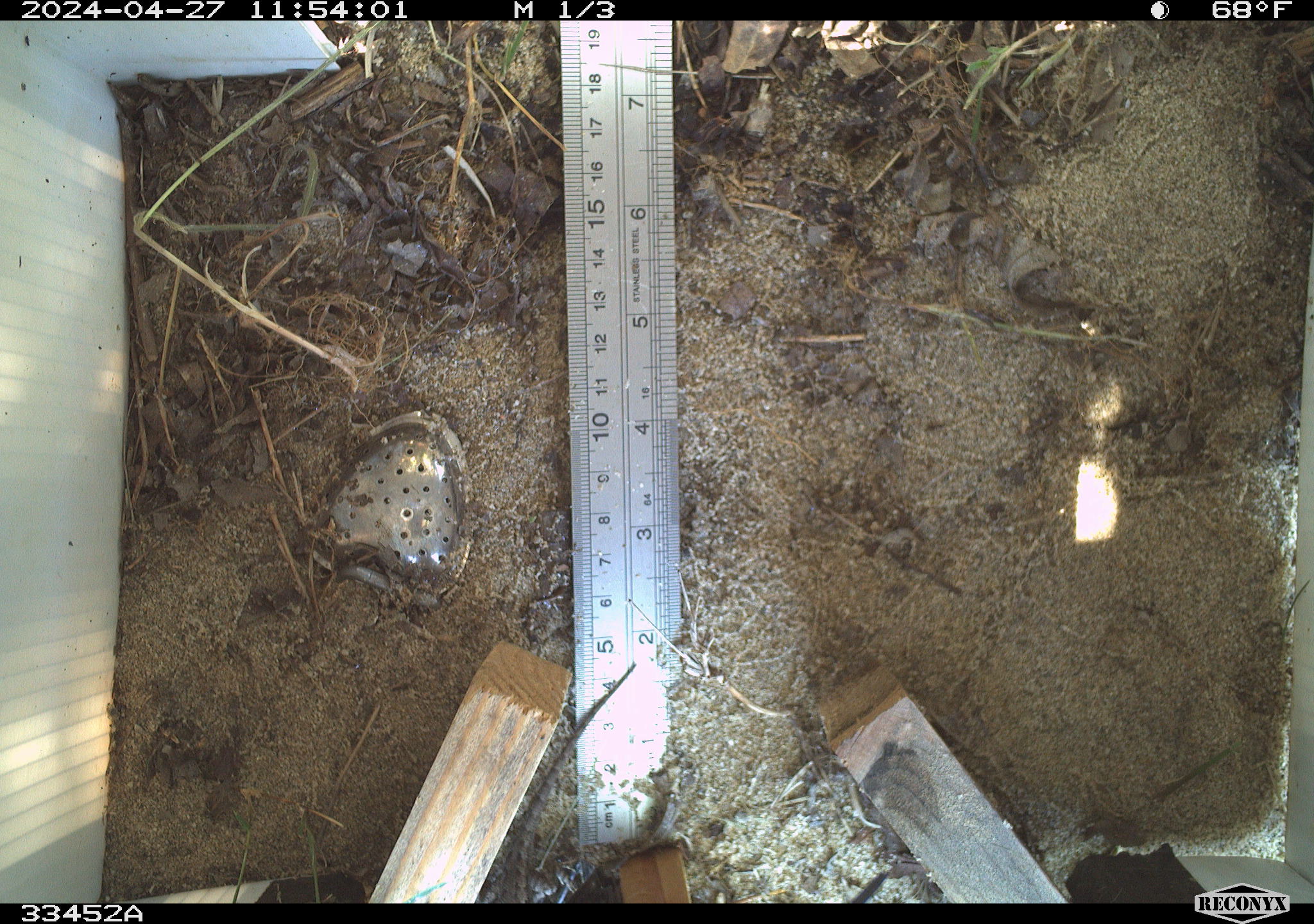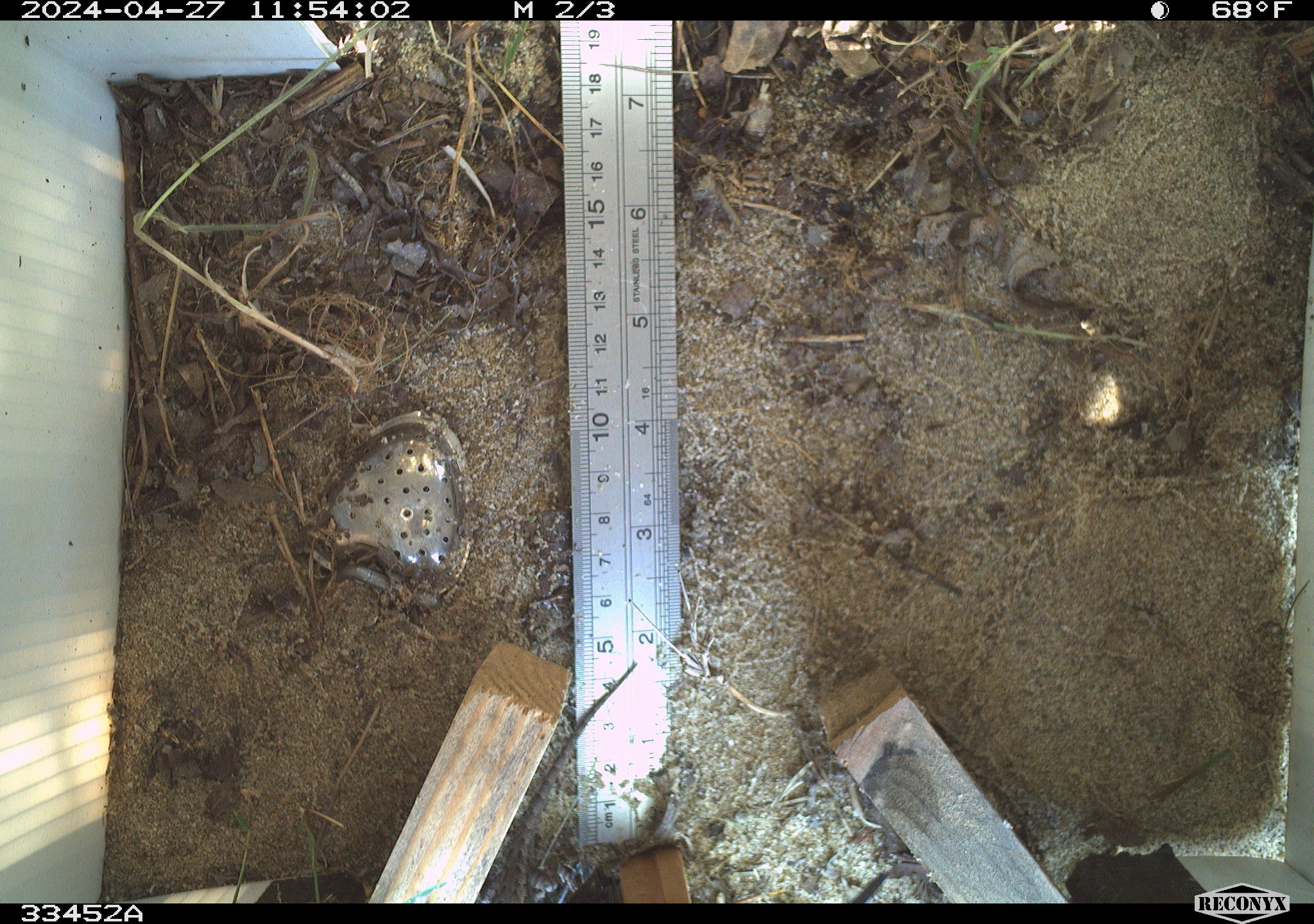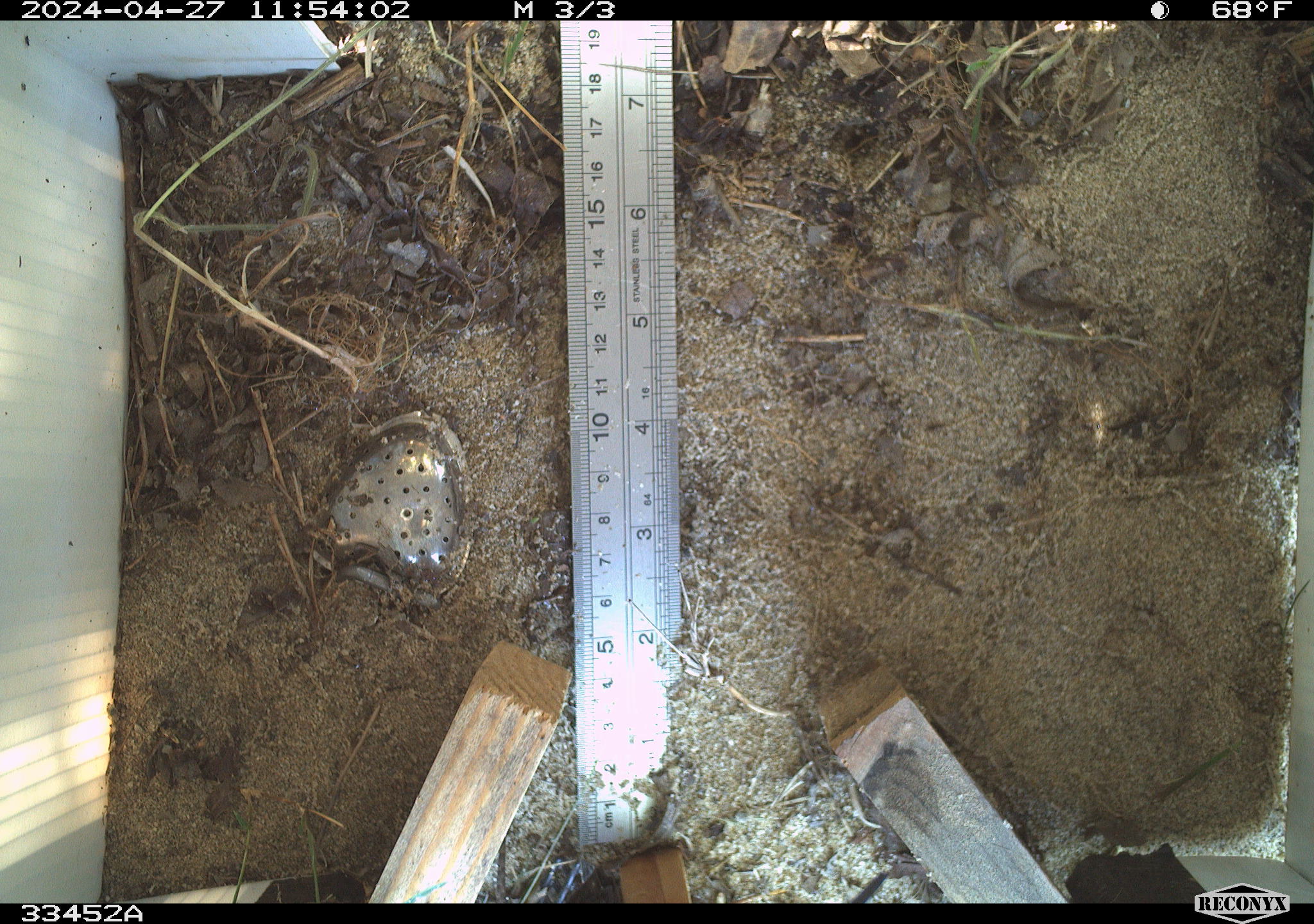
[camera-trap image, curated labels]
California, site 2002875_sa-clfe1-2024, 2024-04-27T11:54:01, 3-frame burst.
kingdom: Animalia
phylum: Chordata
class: Reptilia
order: Squamata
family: Phrynosomatidae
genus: Sceloporus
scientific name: Sceloporus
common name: spiny lizards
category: sceloporus species